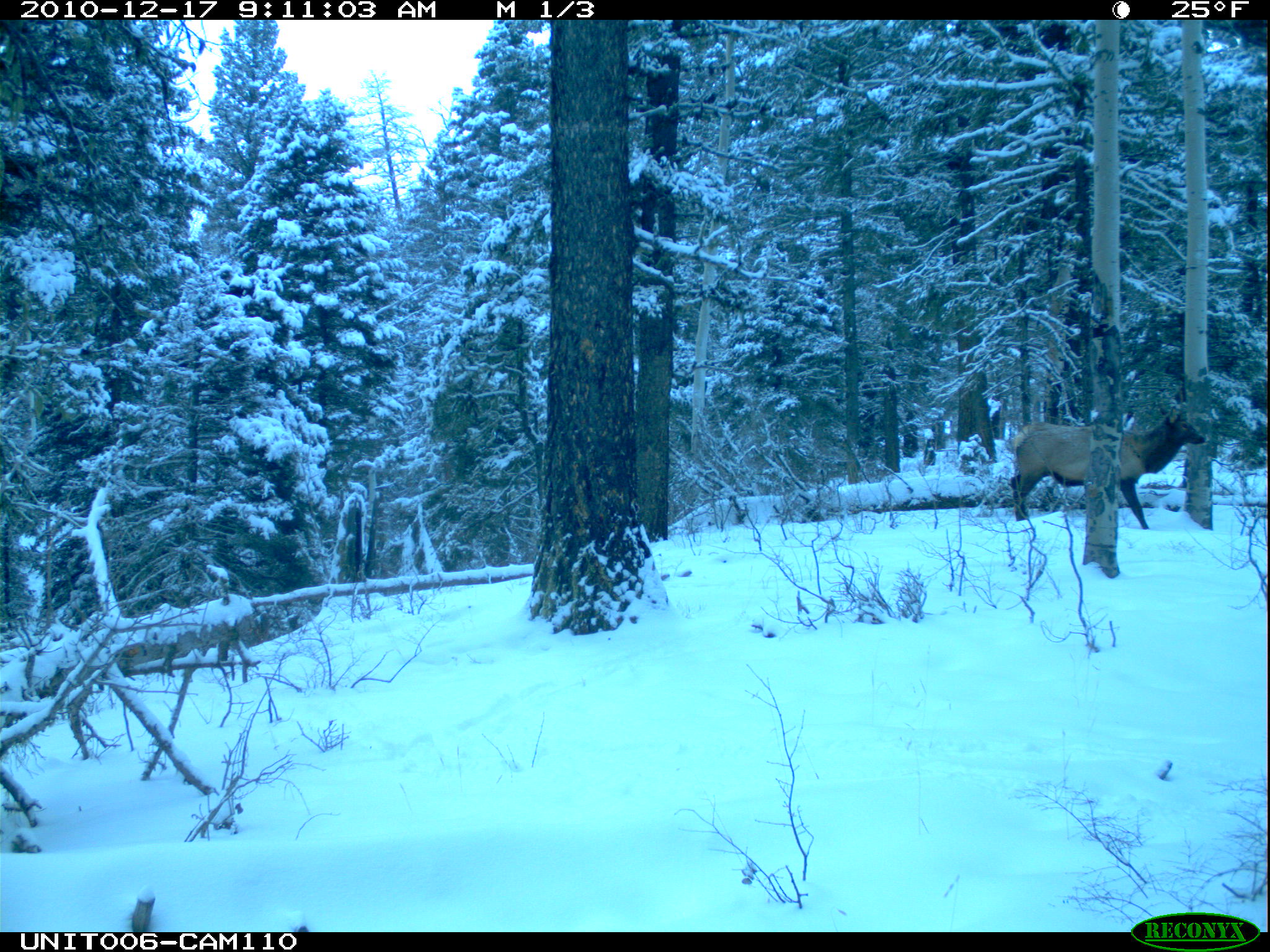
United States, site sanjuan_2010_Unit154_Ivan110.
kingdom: Animalia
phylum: Chordata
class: Mammalia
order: Artiodactyla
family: Cervidae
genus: Cervus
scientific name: Cervus elaphus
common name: red deer